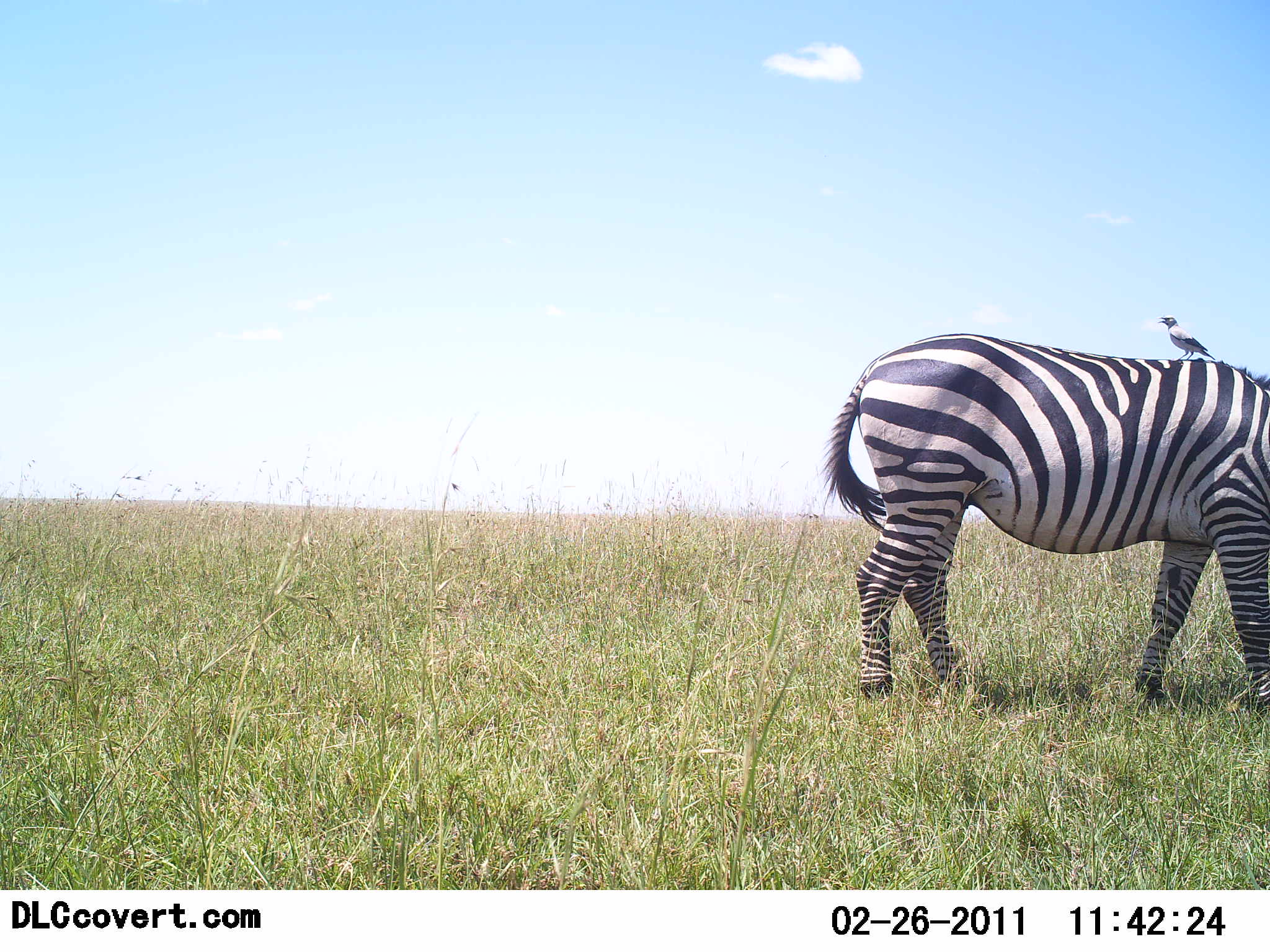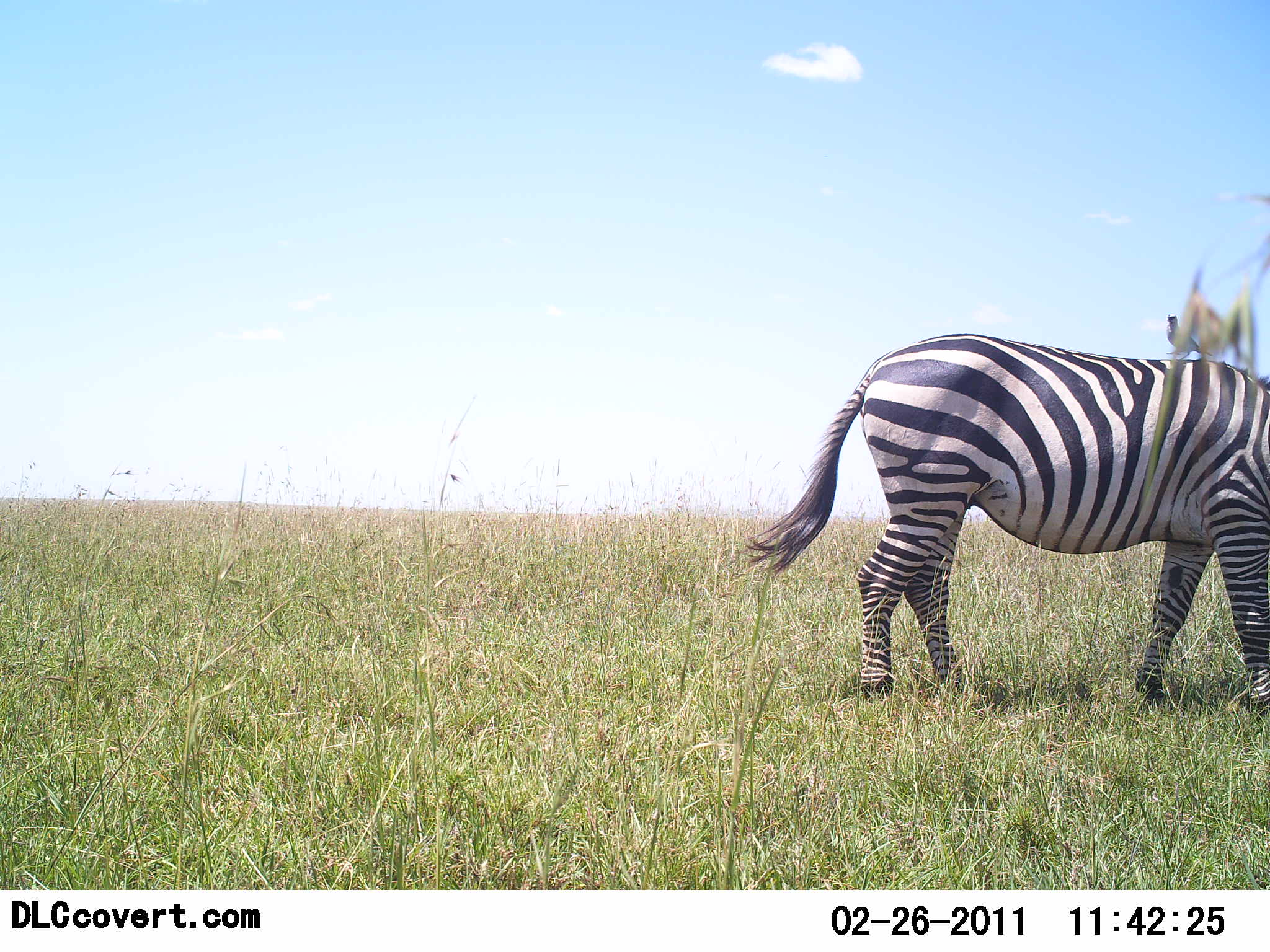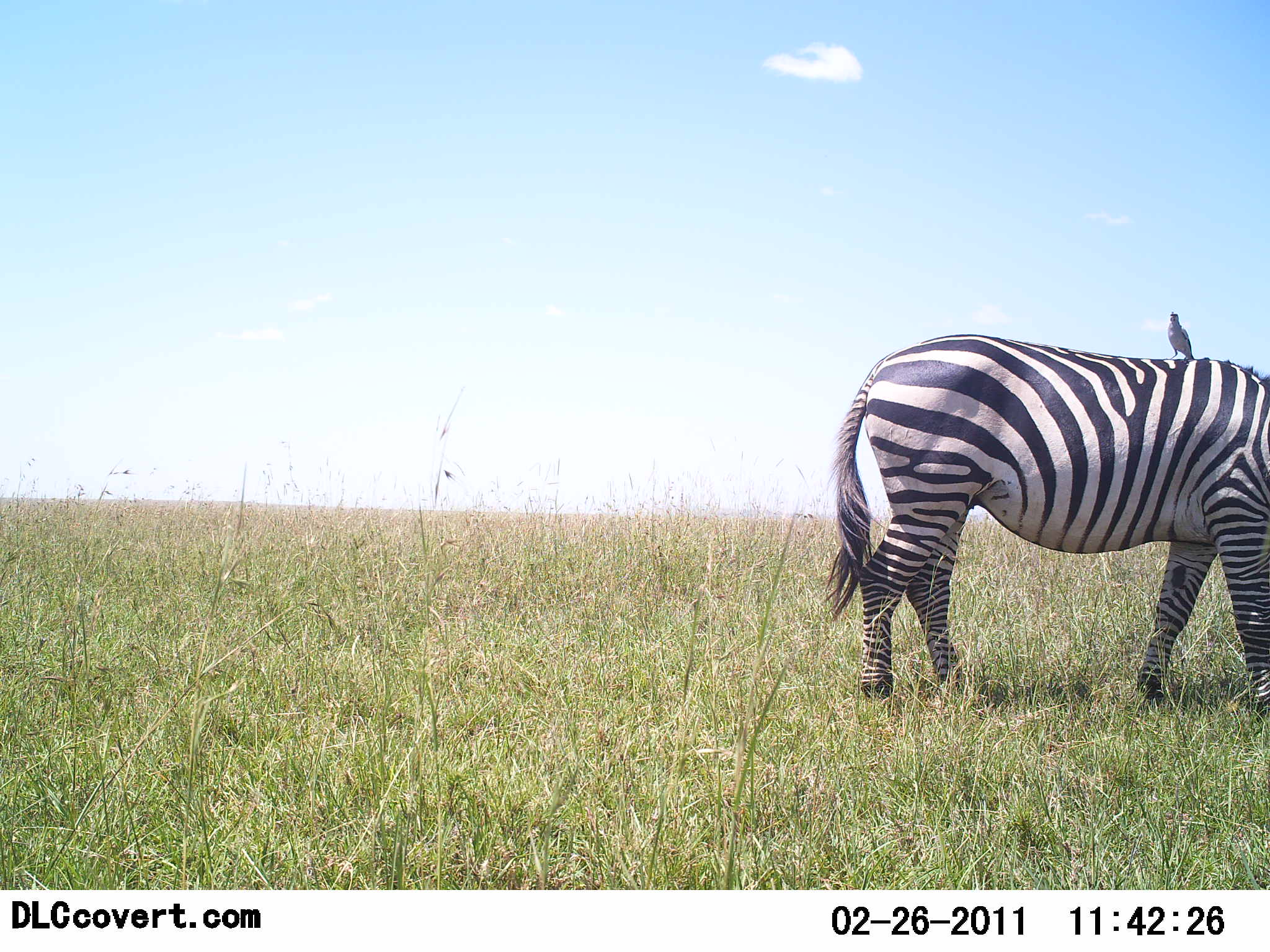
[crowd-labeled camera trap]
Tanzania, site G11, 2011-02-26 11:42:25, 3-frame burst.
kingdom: Animalia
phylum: Chordata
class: Aves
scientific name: Aves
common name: bird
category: otherbird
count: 1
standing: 82%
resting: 9%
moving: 0%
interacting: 36%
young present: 0%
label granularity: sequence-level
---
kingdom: Animalia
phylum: Chordata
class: Mammalia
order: Perissodactyla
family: Equidae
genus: Equus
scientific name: Equus quagga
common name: plains zebra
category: zebra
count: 1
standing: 60%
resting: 0%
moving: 0%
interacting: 7%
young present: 0%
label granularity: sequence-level